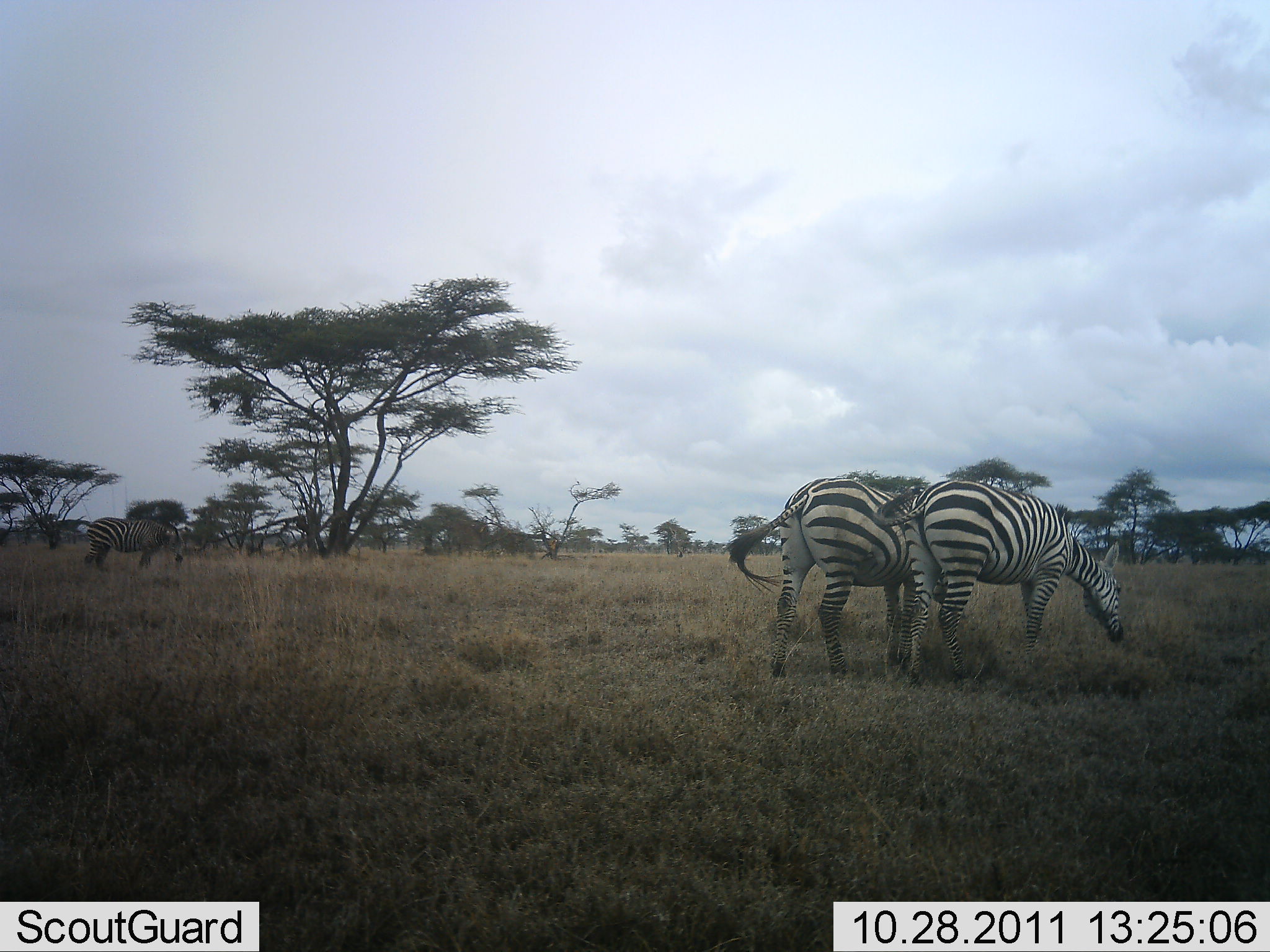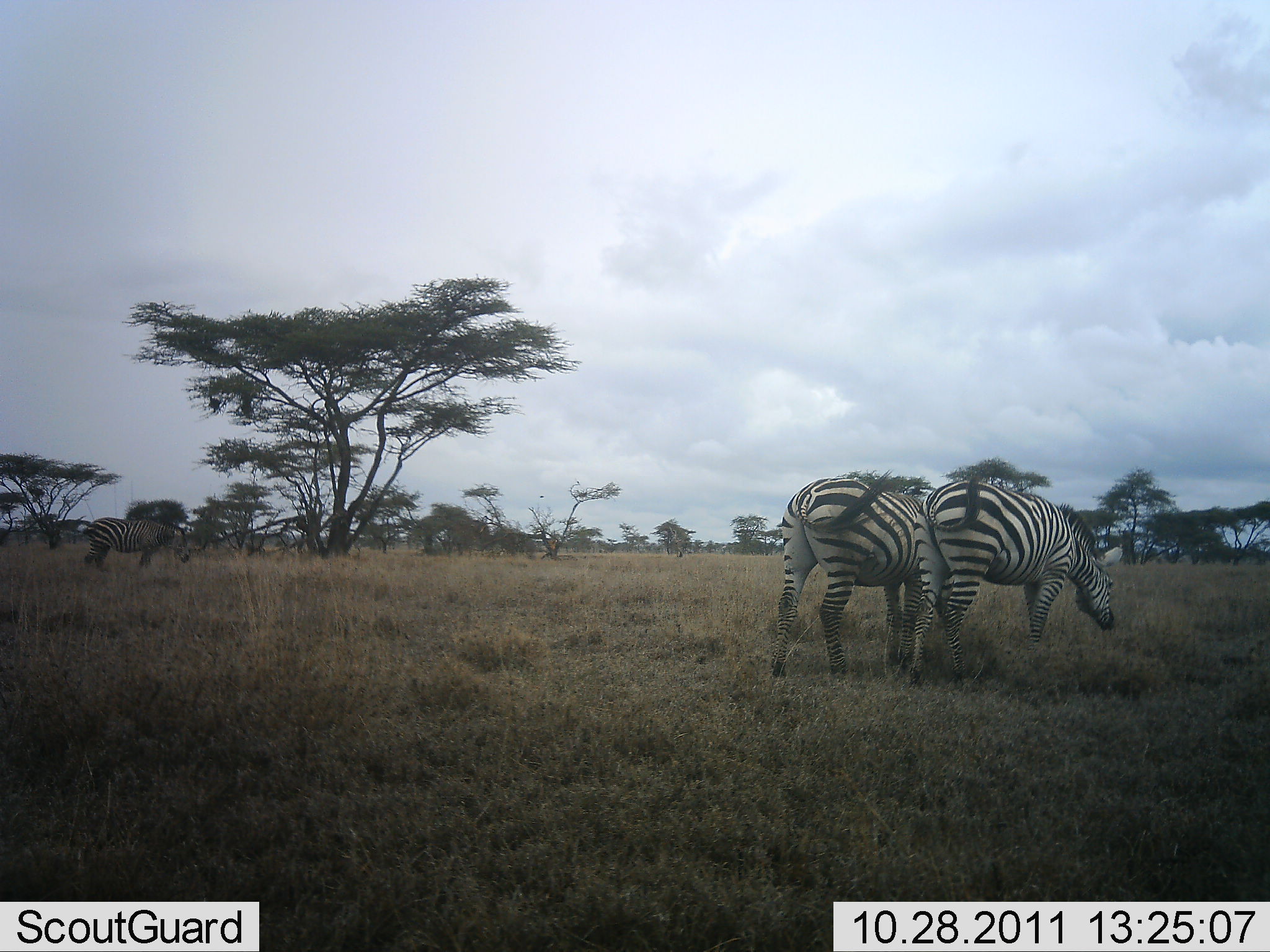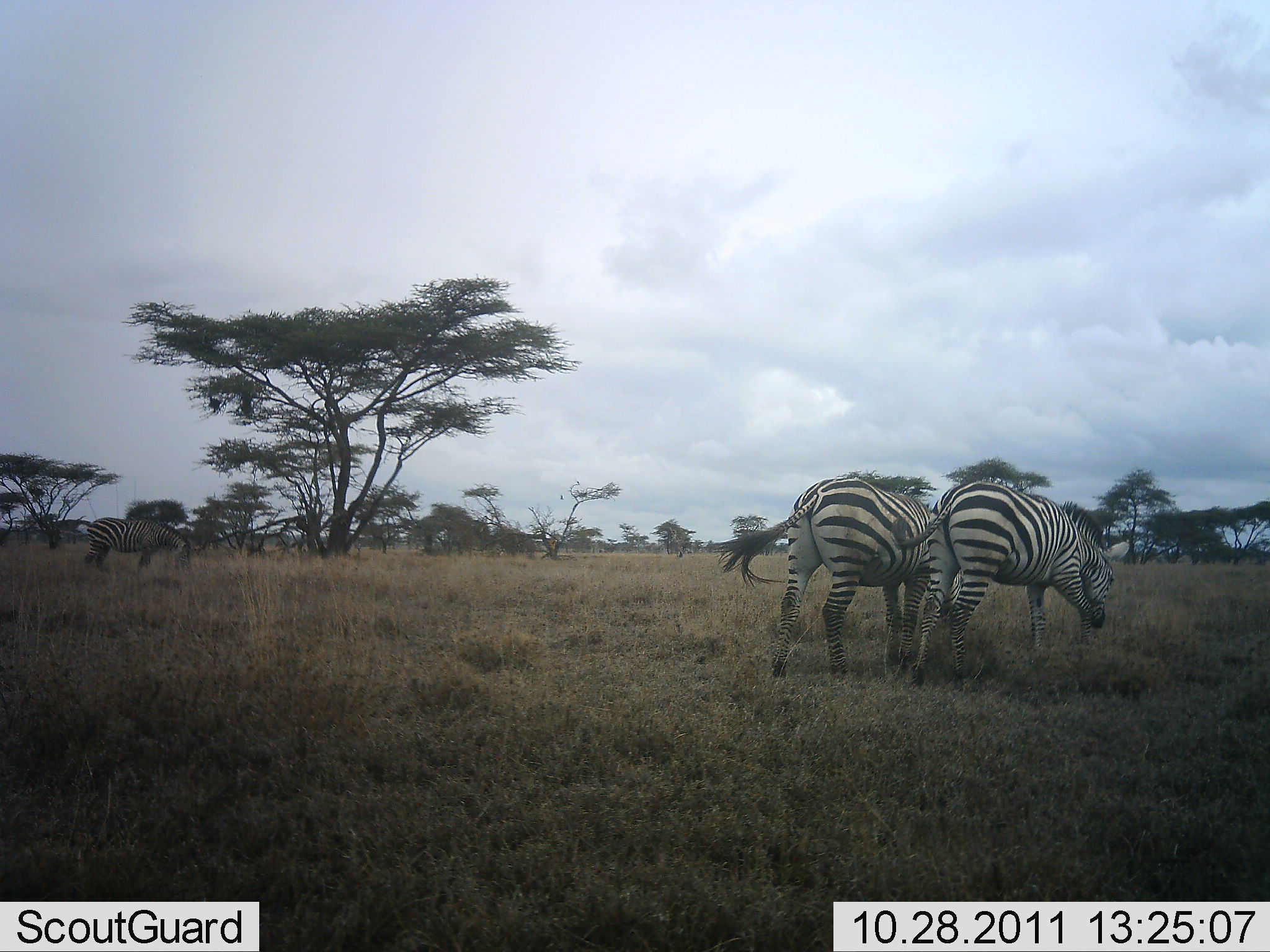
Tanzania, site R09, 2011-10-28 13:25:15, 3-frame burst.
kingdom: Animalia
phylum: Chordata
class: Mammalia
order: Perissodactyla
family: Equidae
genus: Equus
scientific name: Equus quagga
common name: plains zebra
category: zebra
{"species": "zebra (plains zebra) (Equus quagga)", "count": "3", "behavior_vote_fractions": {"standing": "24%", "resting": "0%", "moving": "6%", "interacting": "6%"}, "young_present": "0%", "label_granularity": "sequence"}